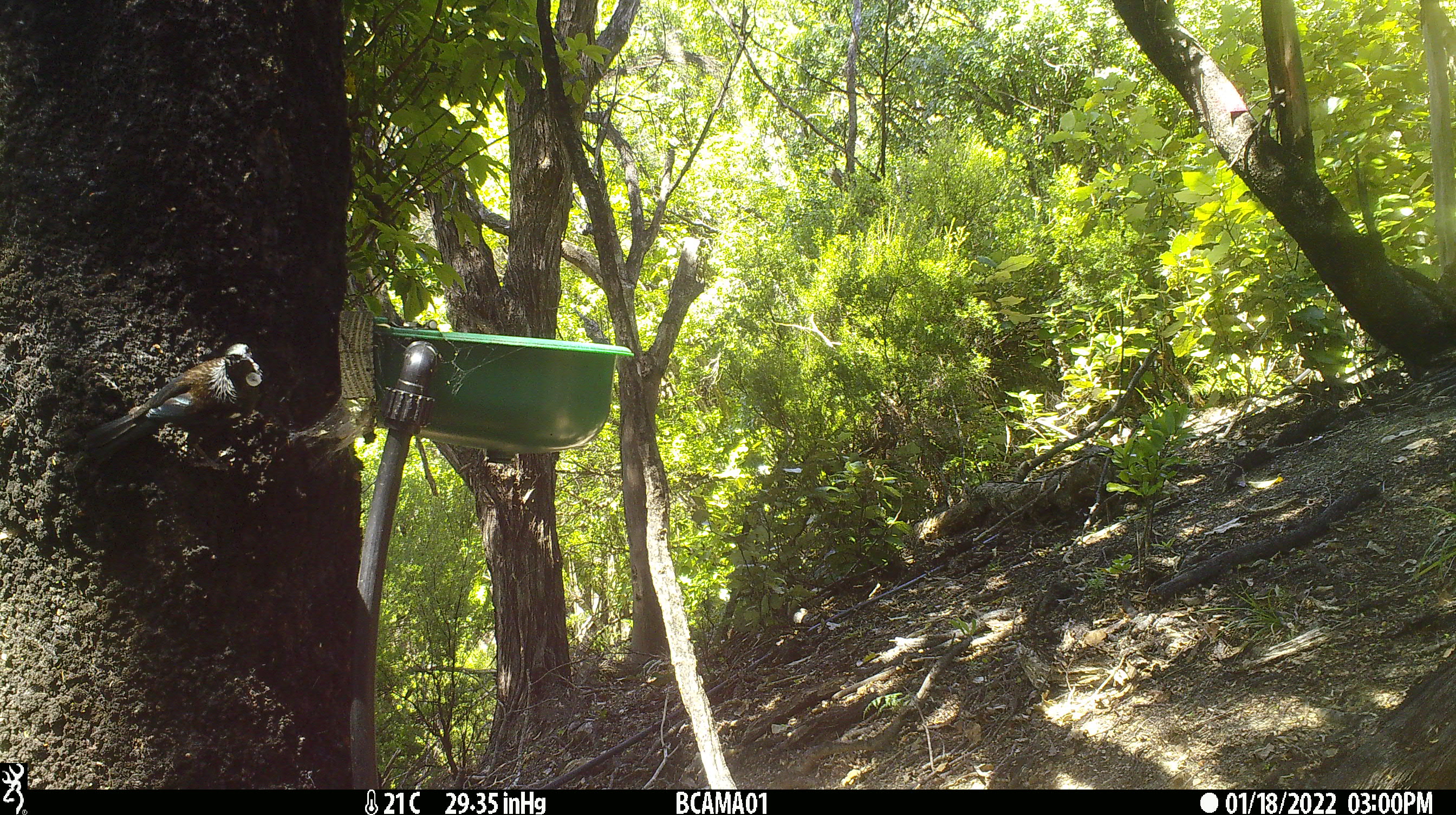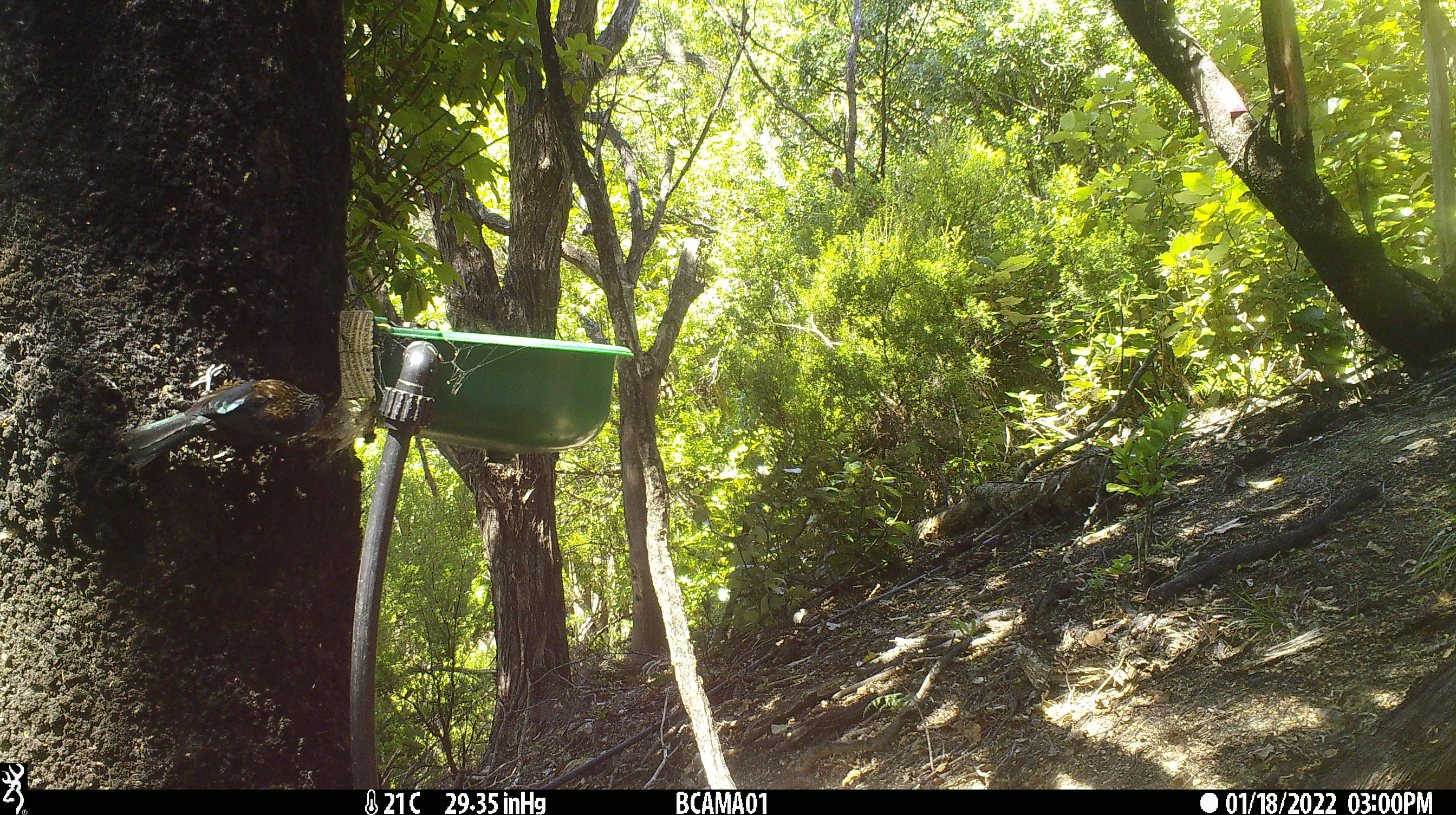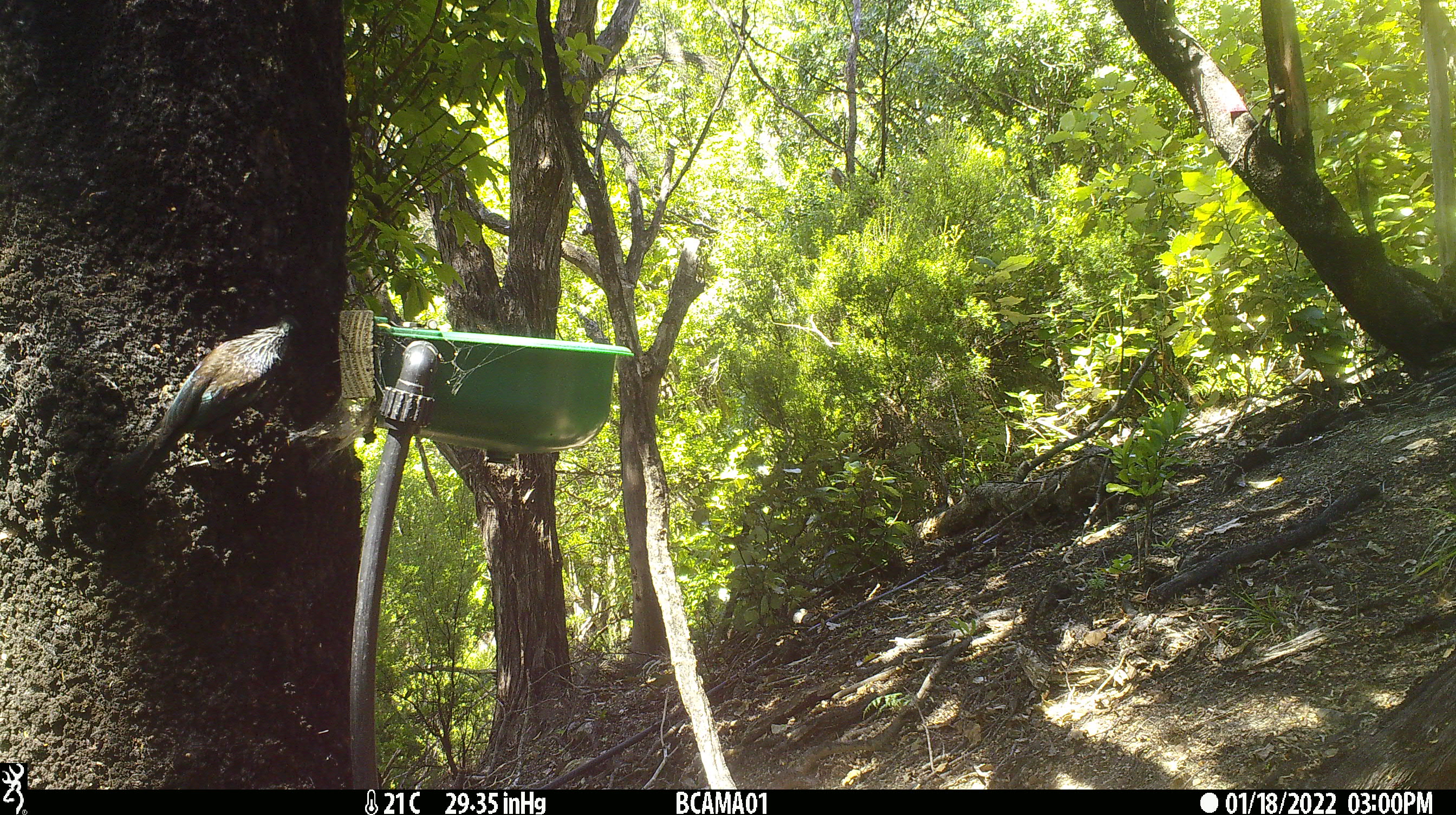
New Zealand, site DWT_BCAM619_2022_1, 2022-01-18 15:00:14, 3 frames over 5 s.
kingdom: Animalia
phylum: Chordata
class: Aves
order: Passeriformes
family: Meliphagidae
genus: Prosthemadera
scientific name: Prosthemadera novaeseelandiae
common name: tui